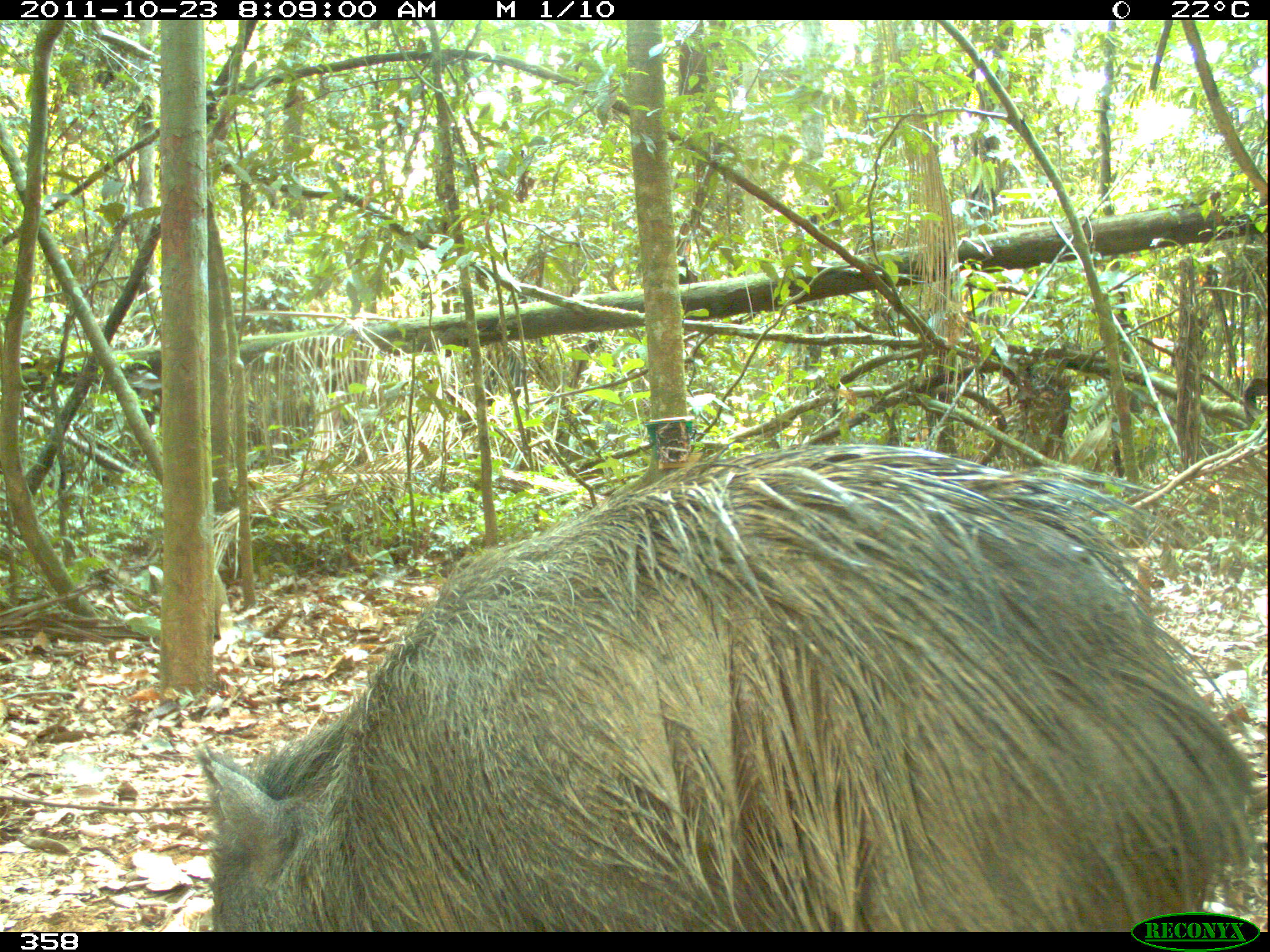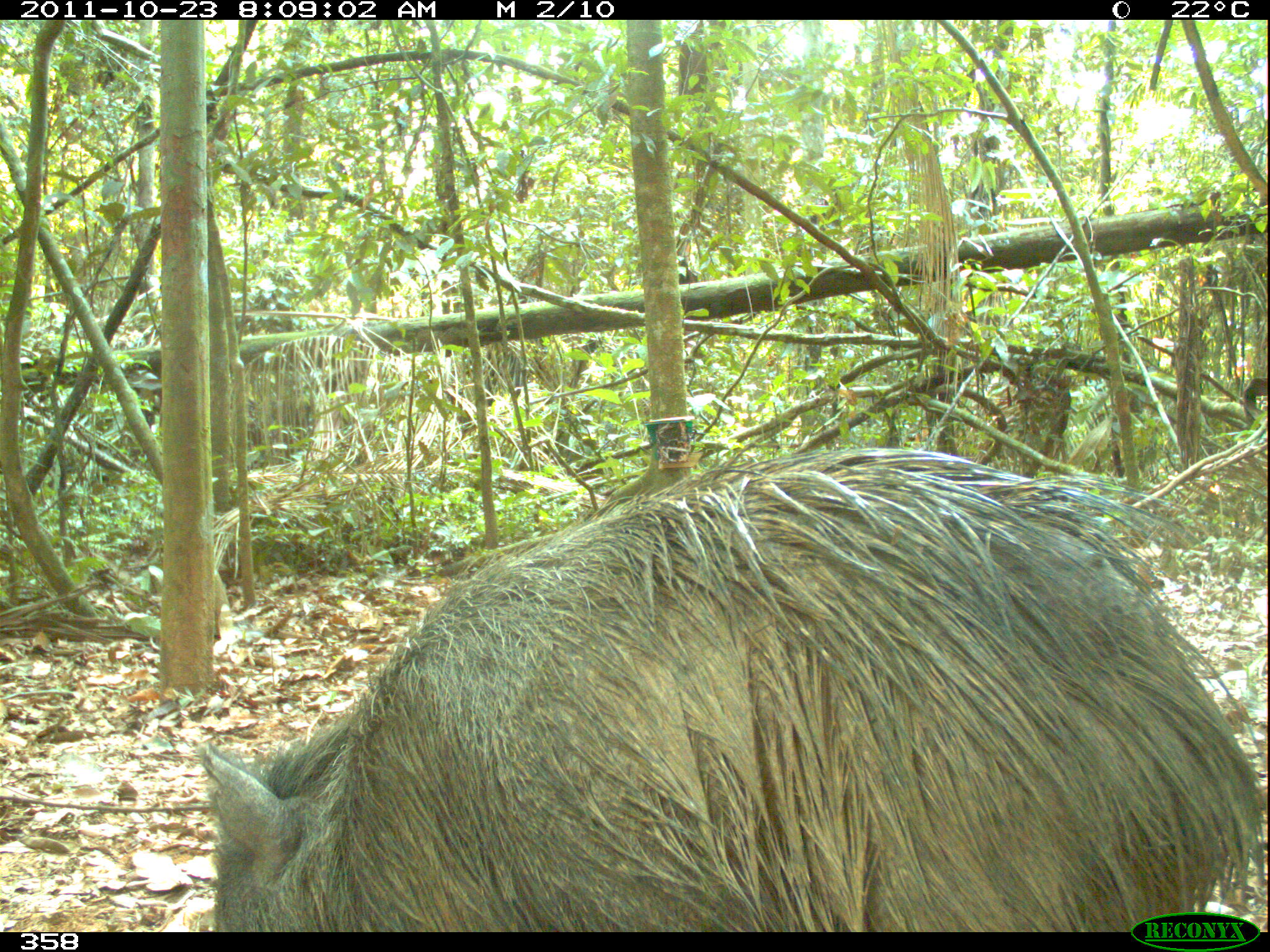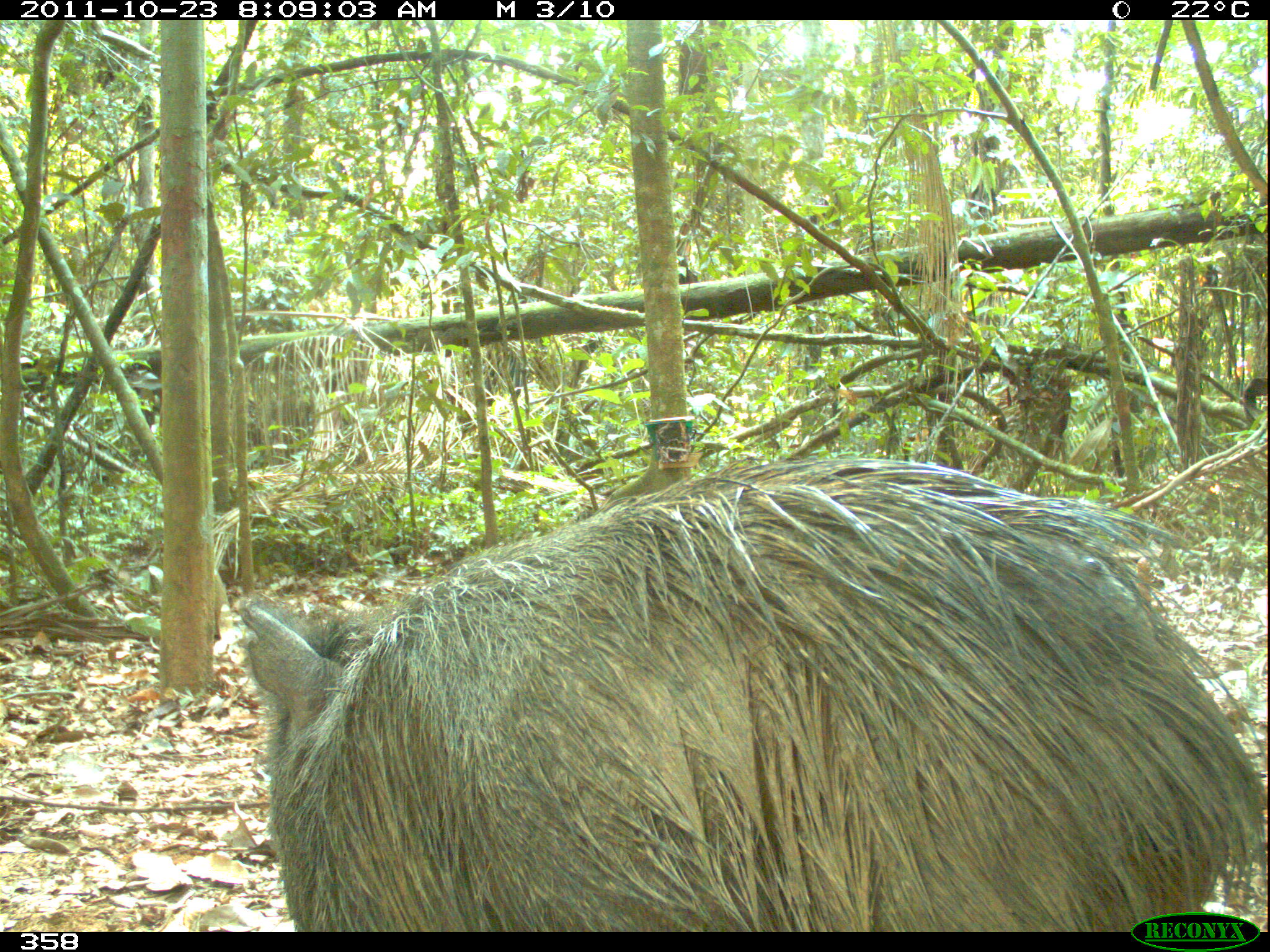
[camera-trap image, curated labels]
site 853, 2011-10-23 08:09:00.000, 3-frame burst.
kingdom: Animalia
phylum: Chordata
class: Mammalia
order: Artiodactyla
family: Tayassuidae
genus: Pecari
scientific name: Pecari tajacu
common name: collared peccary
Pecari tajacu (collared peccary).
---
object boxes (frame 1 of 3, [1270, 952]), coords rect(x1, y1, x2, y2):
pecari tajacu: rect(189, 441, 1262, 926)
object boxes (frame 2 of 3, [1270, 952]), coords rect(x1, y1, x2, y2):
pecari tajacu: rect(198, 446, 1268, 932)